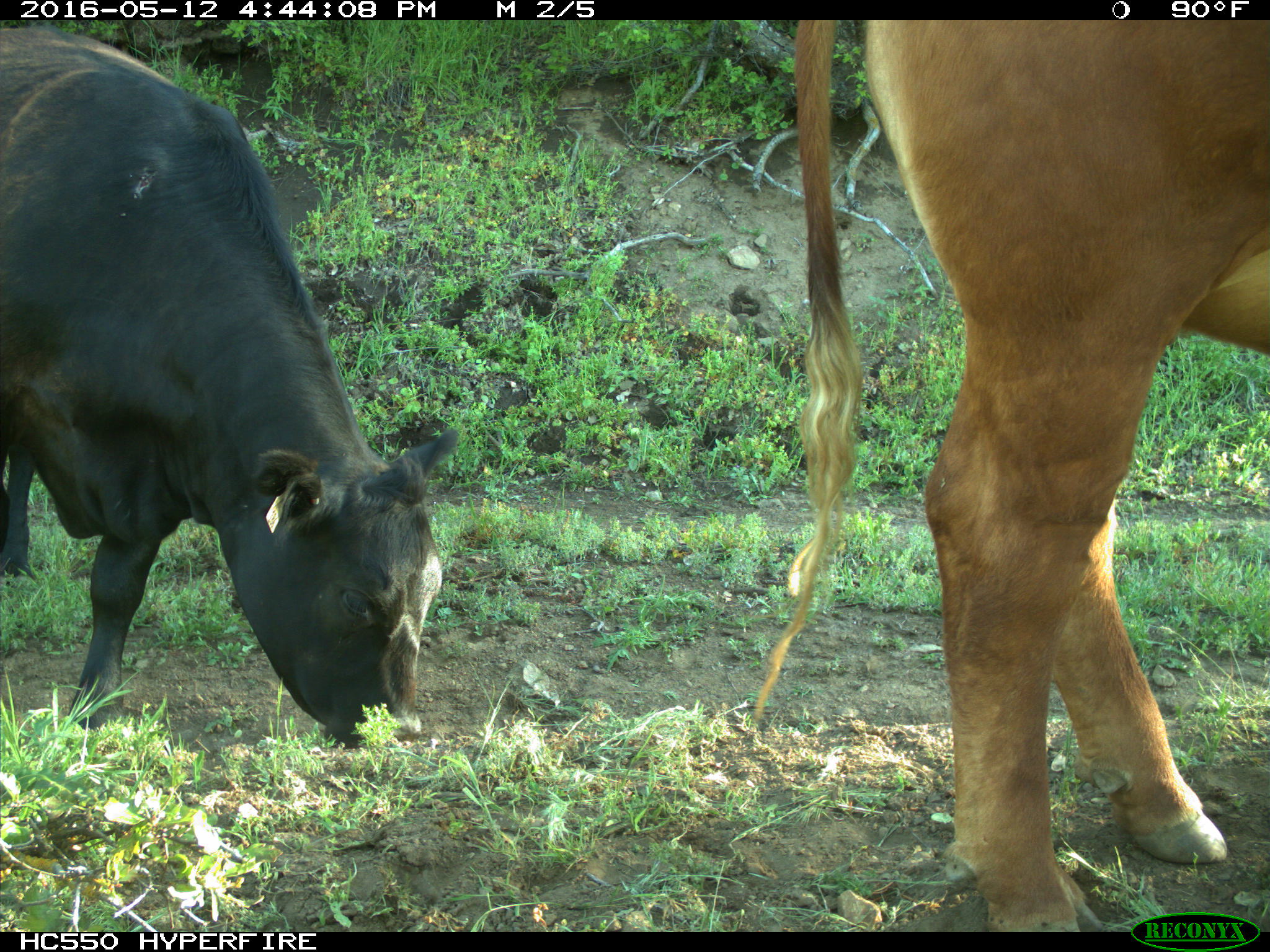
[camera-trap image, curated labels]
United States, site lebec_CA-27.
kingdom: Animalia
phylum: Chordata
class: Mammalia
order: Artiodactyla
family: Bovidae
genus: Bos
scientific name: Bos taurus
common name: domestic cow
Bos taurus (domestic cow).